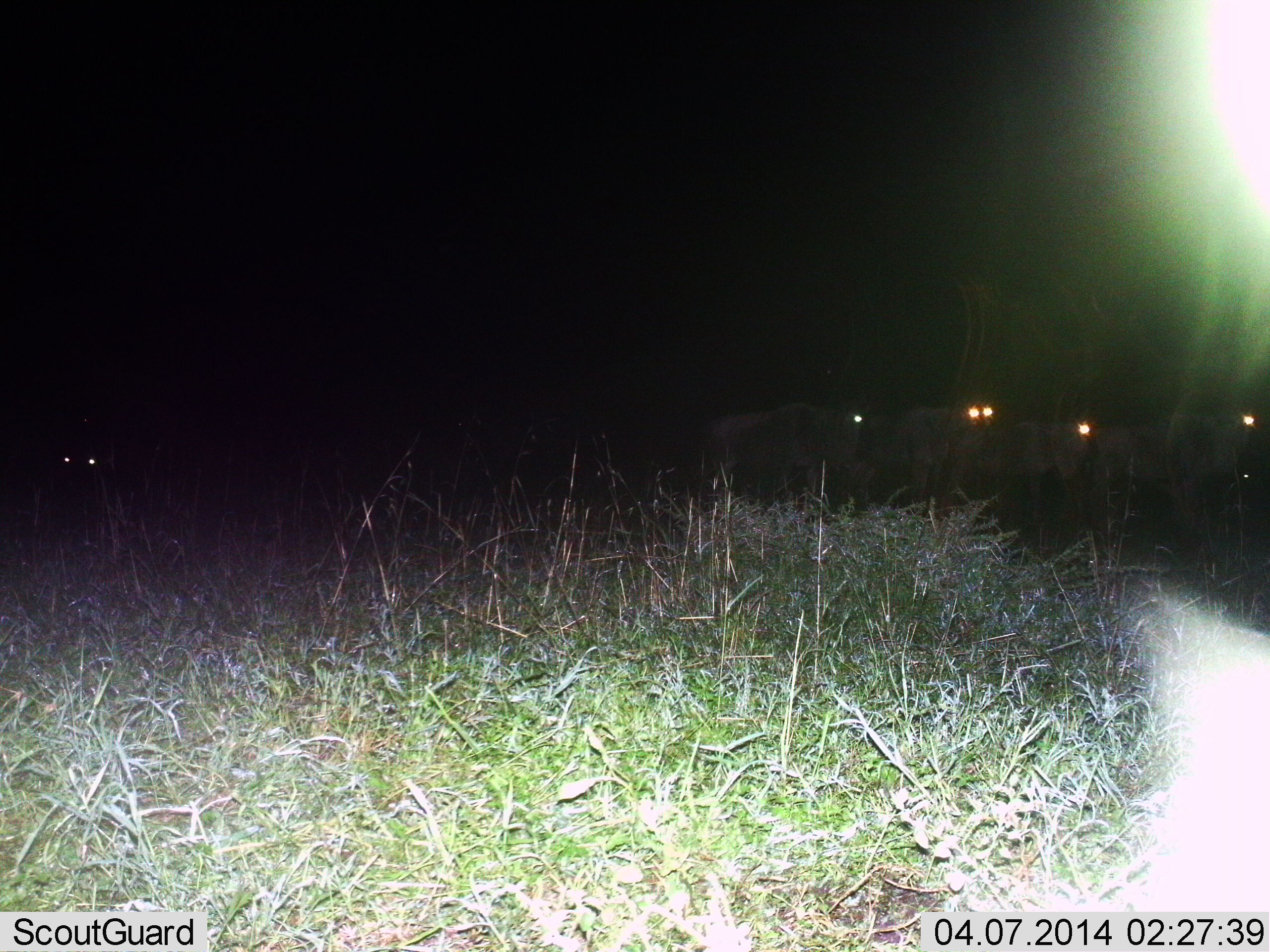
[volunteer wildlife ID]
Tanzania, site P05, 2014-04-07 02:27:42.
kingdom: Animalia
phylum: Chordata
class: Mammalia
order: Artiodactyla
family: Bovidae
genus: Connochaetes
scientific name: Connochaetes taurinus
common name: blue wildebeest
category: wildebeest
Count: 5.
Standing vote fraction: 90%.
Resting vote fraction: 10%.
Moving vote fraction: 0%.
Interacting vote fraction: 0%.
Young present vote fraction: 0%.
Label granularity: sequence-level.